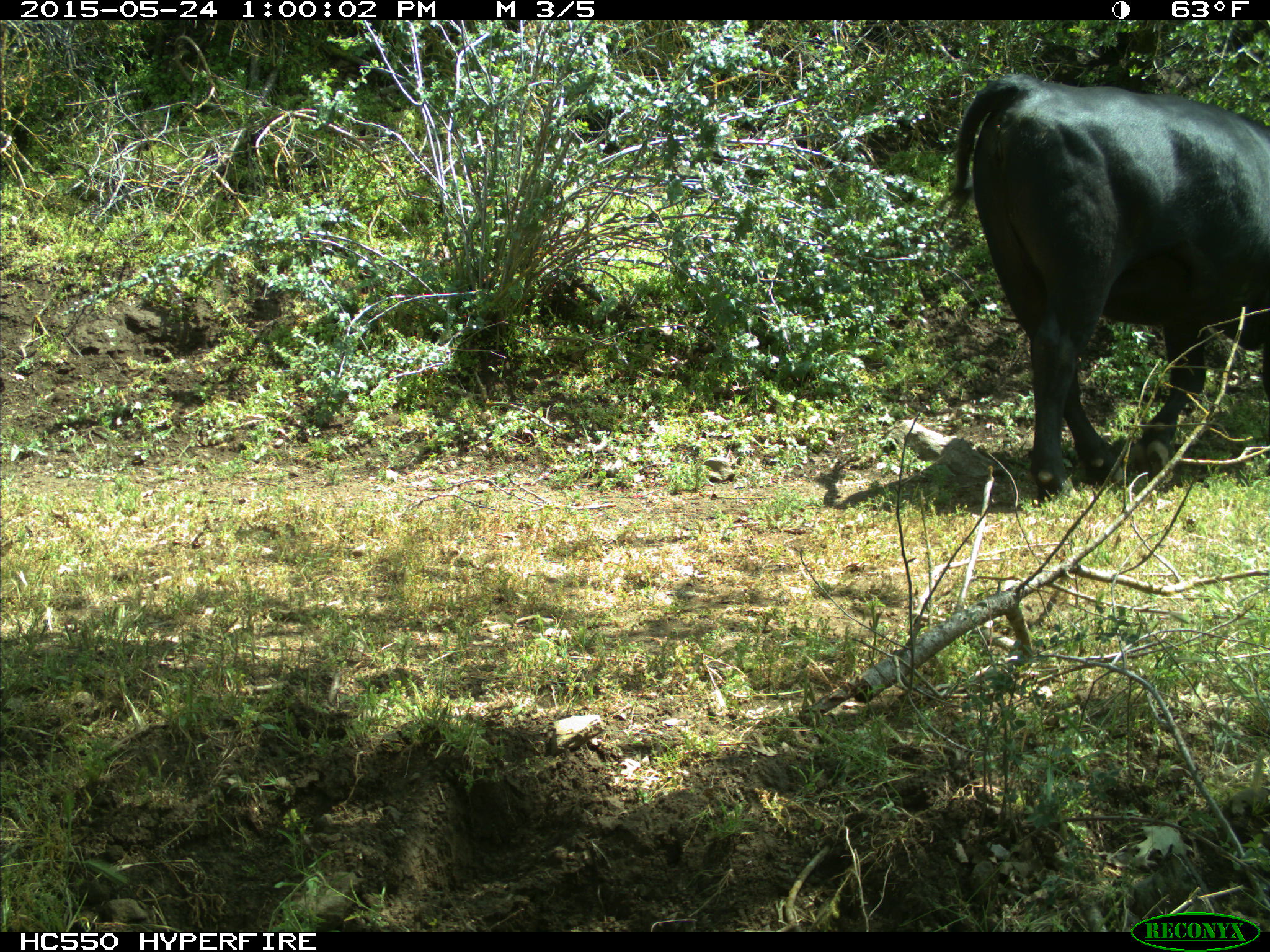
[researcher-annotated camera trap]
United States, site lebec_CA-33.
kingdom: Animalia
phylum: Chordata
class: Mammalia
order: Artiodactyla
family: Bovidae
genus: Bos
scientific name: Bos taurus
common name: domestic cow